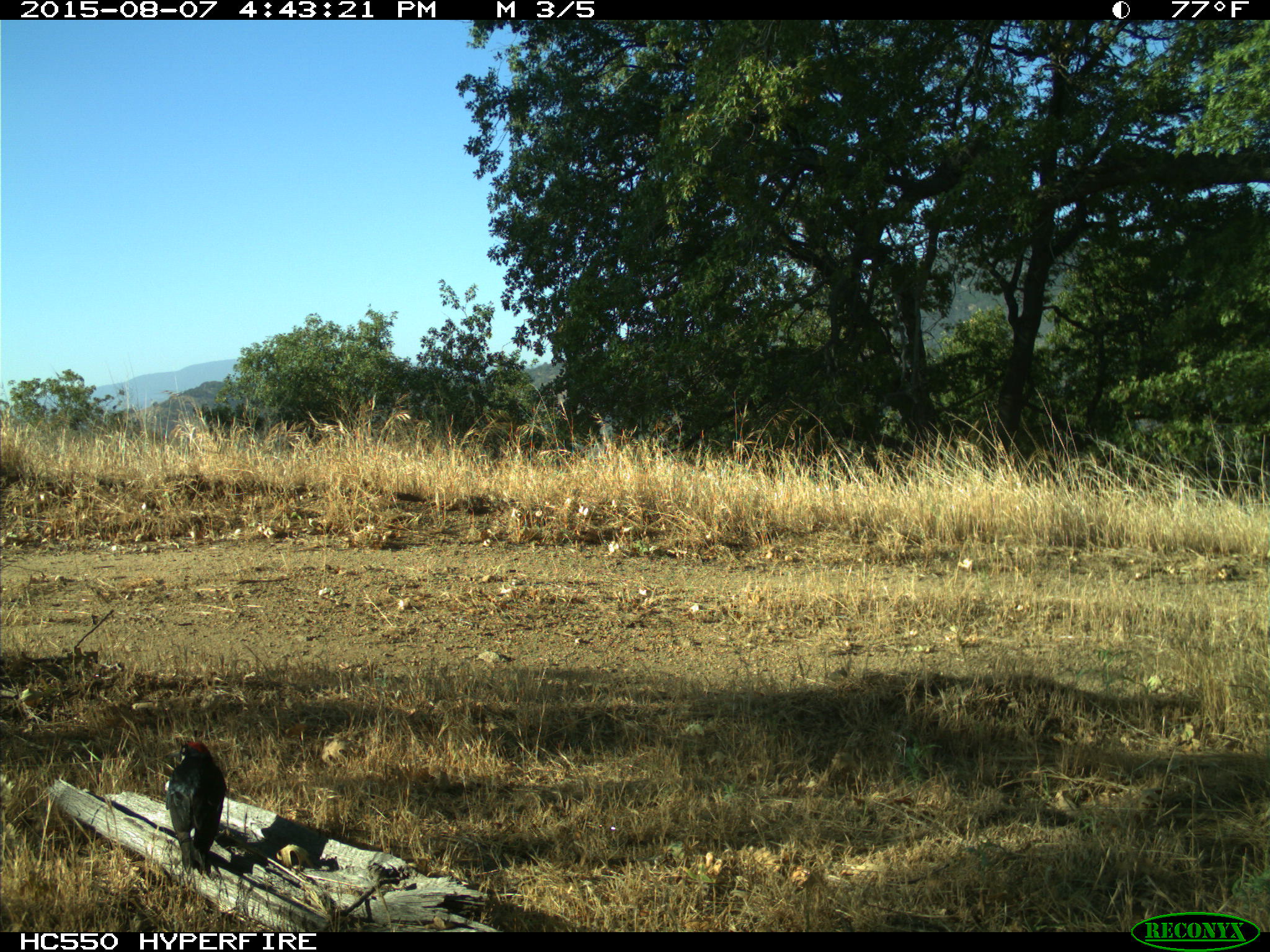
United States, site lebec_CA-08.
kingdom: Animalia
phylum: Chordata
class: Aves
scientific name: Aves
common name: birds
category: unidentified bird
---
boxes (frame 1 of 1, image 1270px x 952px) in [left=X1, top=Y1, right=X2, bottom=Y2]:
animal: [left=165, top=741, right=226, bottom=874]